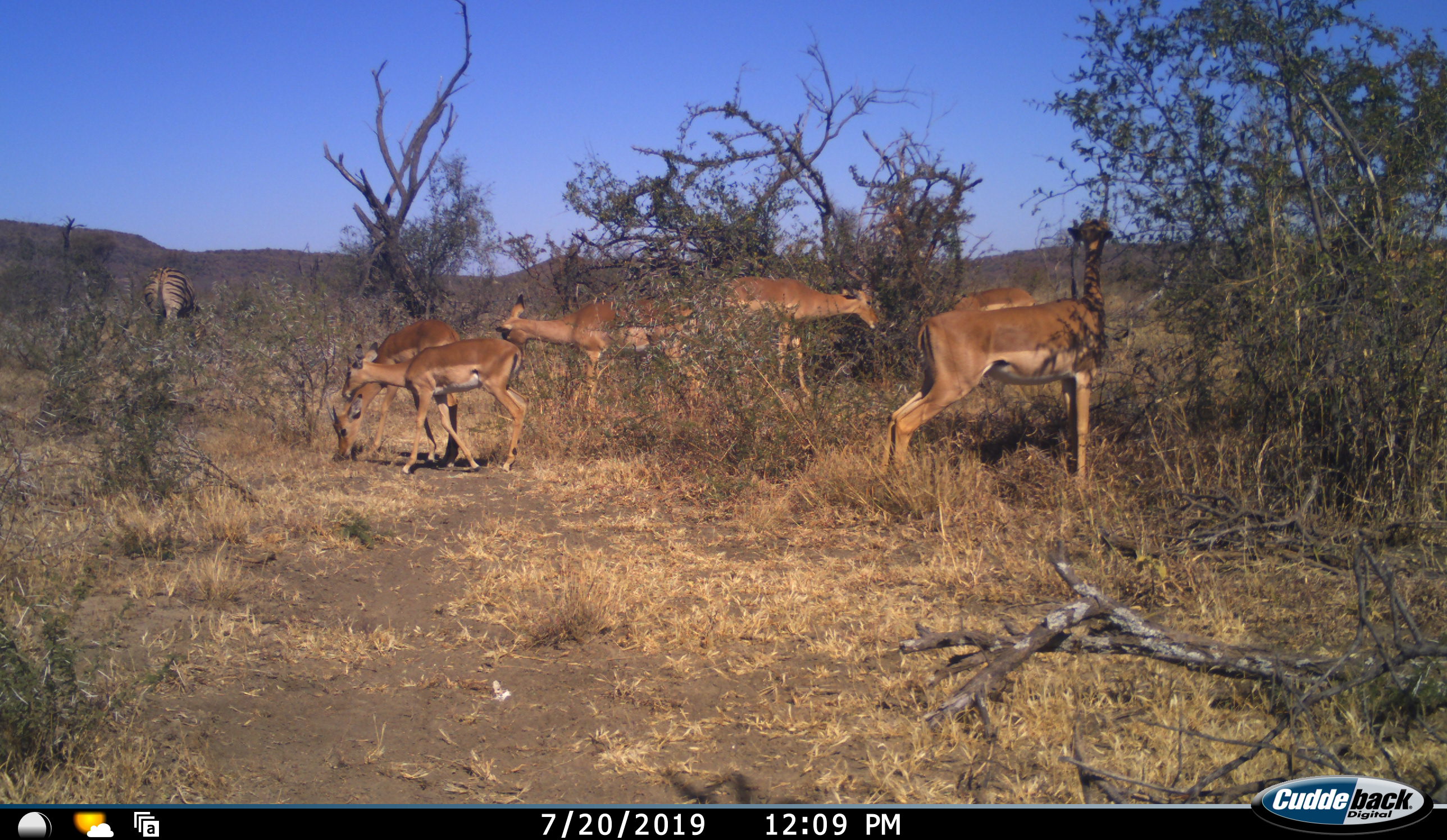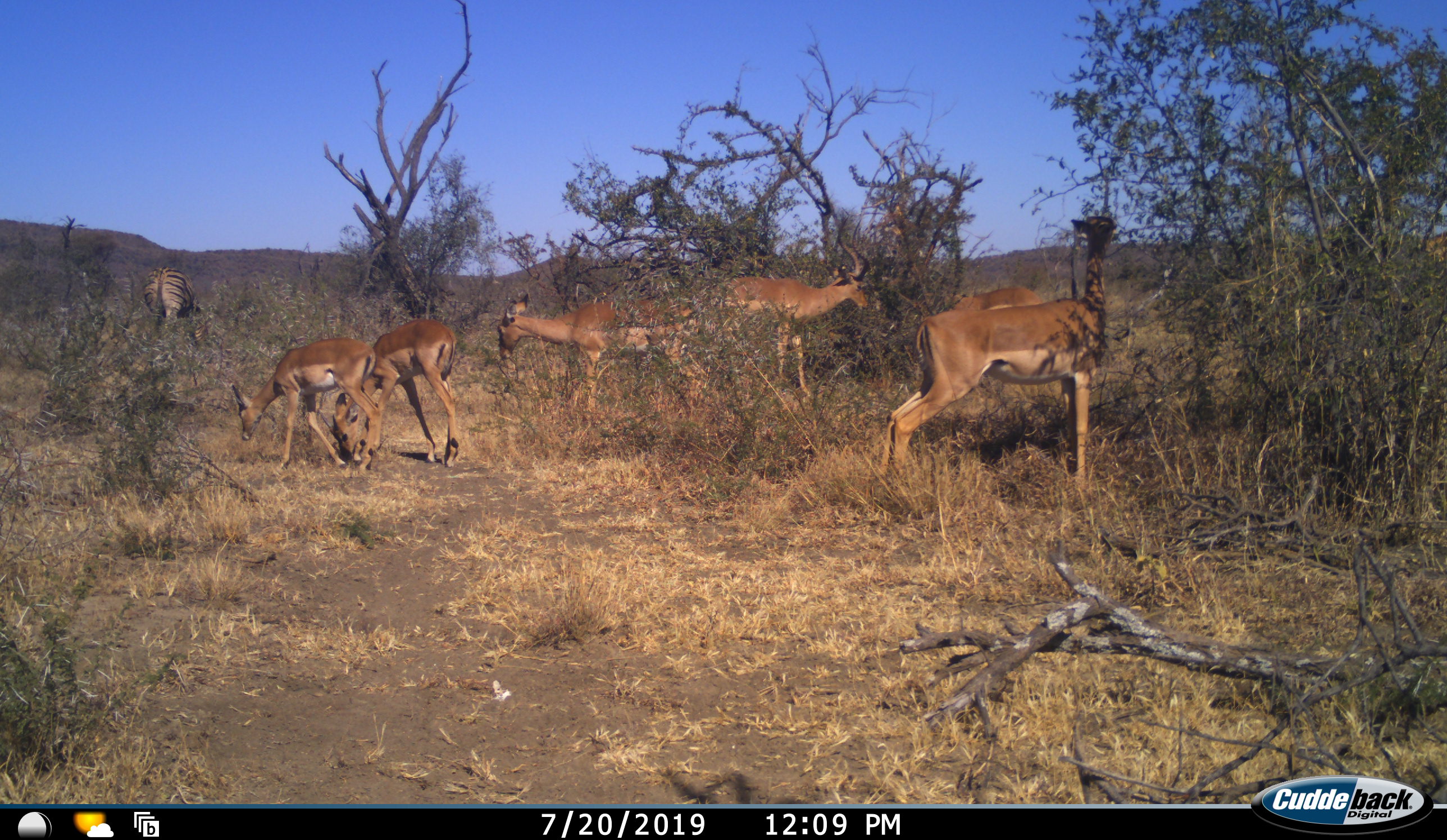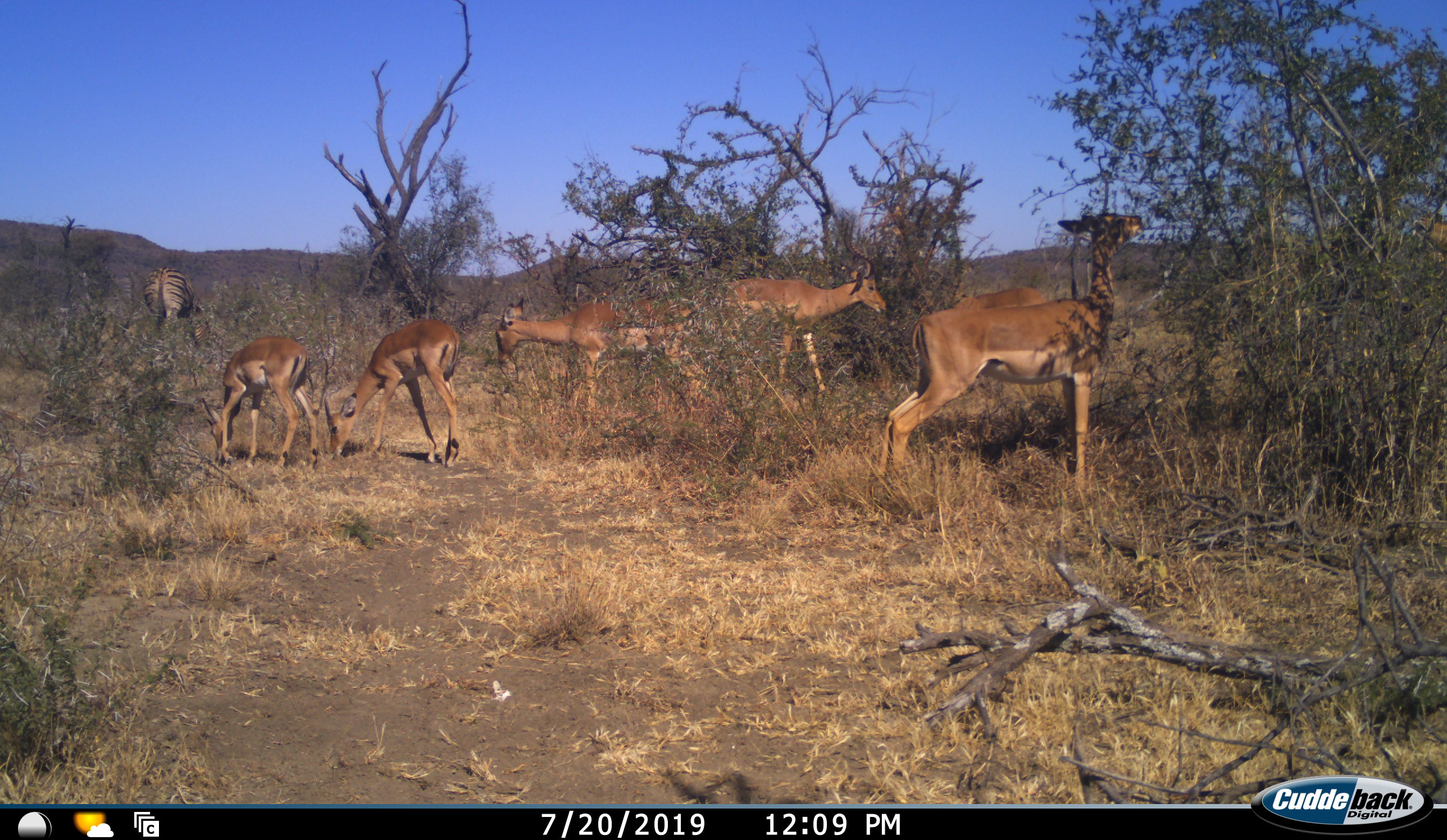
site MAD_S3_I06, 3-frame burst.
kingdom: Animalia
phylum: Chordata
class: Mammalia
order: Artiodactyla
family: Bovidae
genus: Aepyceros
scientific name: Aepyceros melampus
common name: impala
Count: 6.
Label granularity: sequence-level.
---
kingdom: Animalia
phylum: Chordata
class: Mammalia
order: Perissodactyla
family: Equidae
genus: Equus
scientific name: Equus quagga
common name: plains zebra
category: zebraplains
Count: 1.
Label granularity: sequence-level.